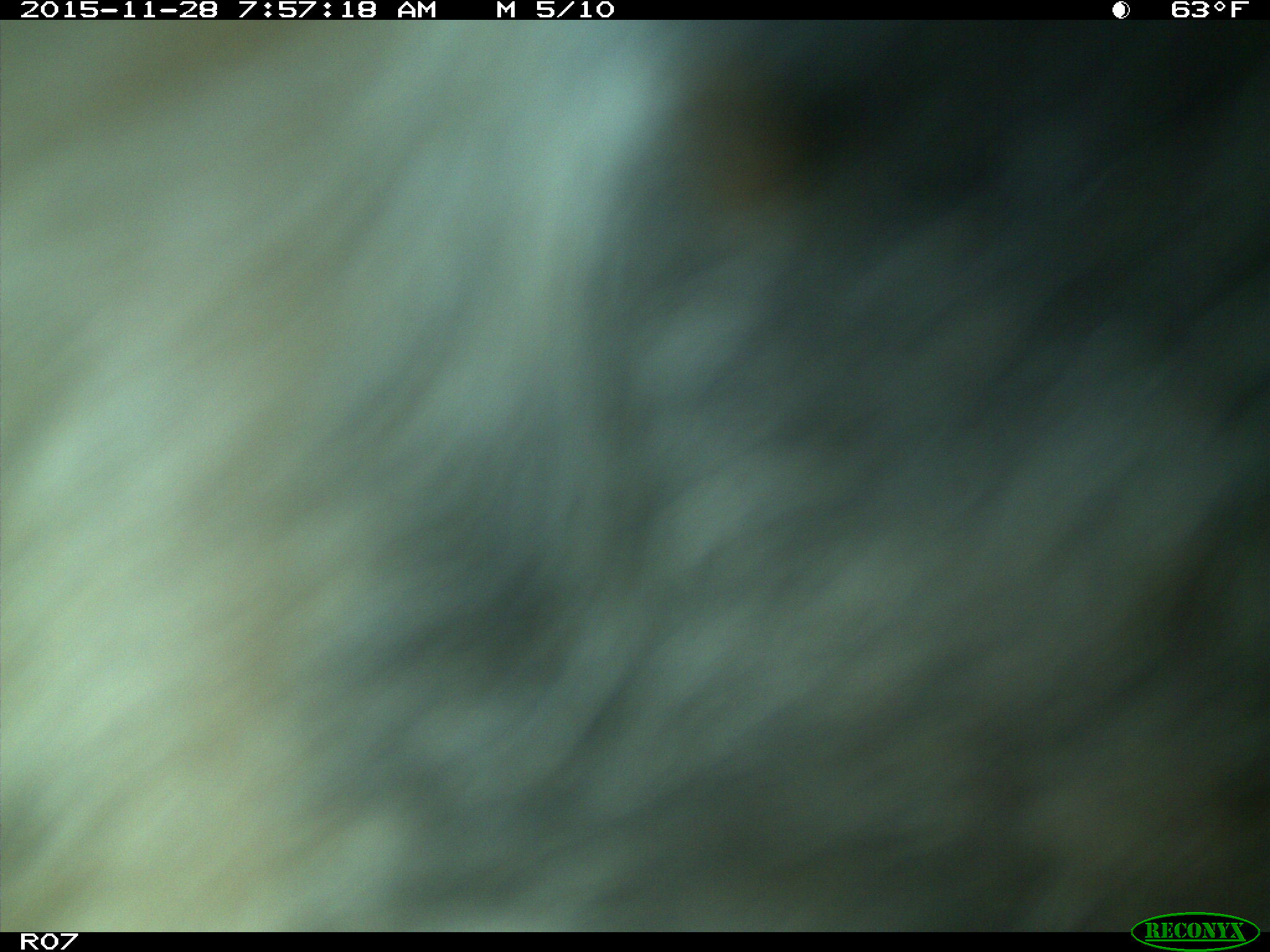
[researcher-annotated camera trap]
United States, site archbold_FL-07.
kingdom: Animalia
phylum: Chordata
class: Mammalia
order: Artiodactyla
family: Bovidae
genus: Bos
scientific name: Bos taurus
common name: domestic cow